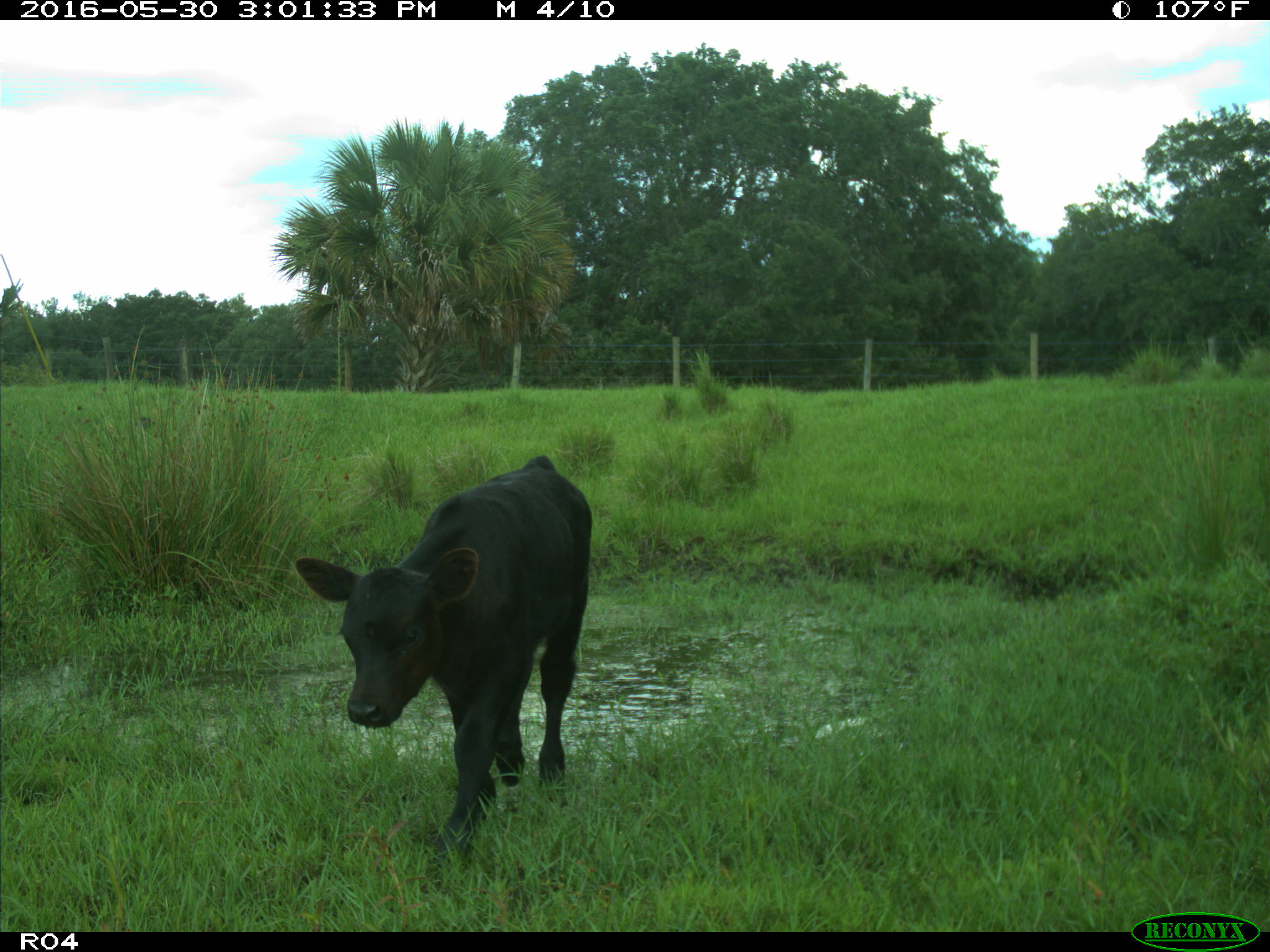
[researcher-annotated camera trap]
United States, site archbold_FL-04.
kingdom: Animalia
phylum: Chordata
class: Mammalia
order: Artiodactyla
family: Bovidae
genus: Bos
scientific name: Bos taurus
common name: domestic cow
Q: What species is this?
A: Bos taurus (domestic cow).